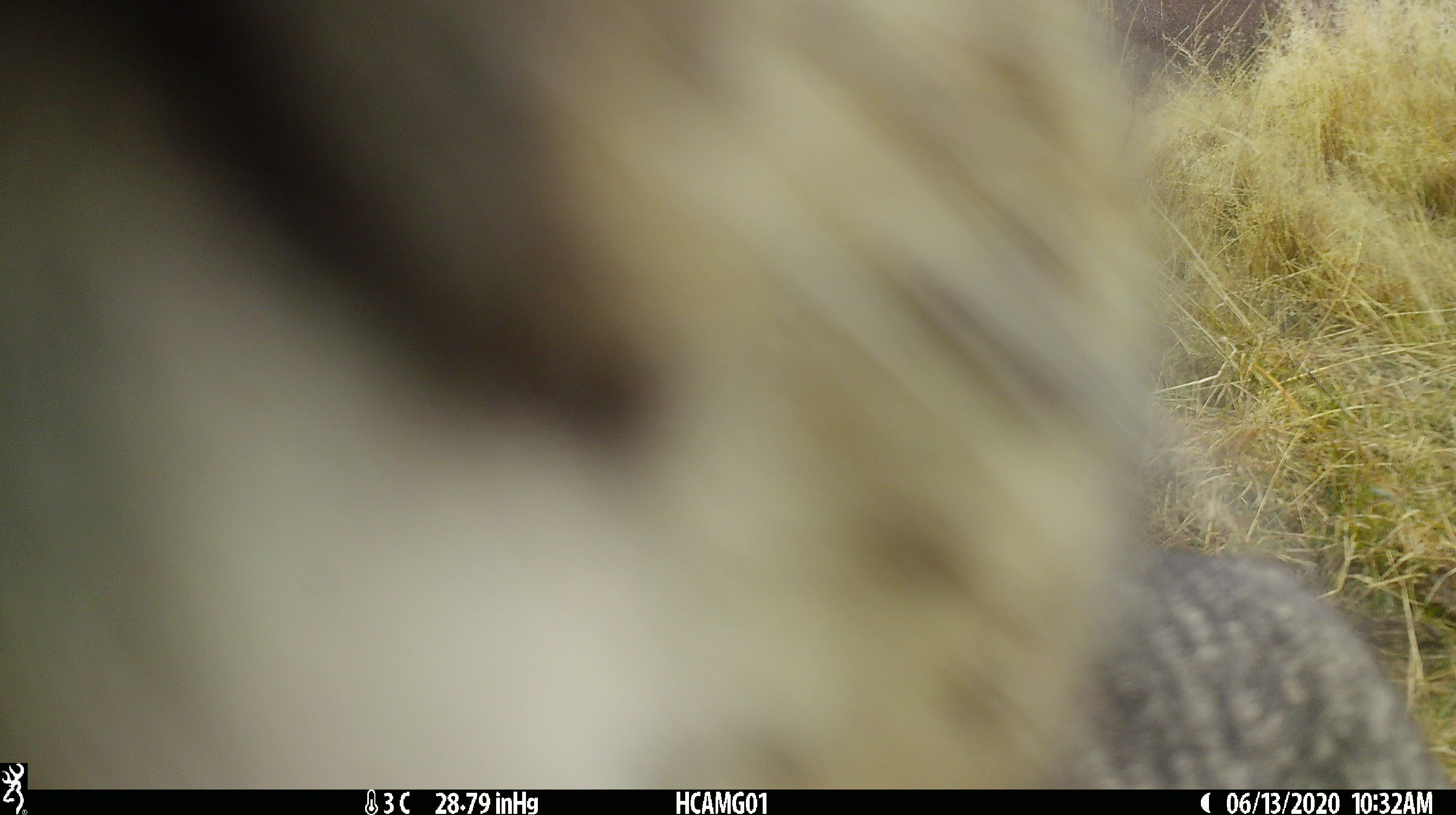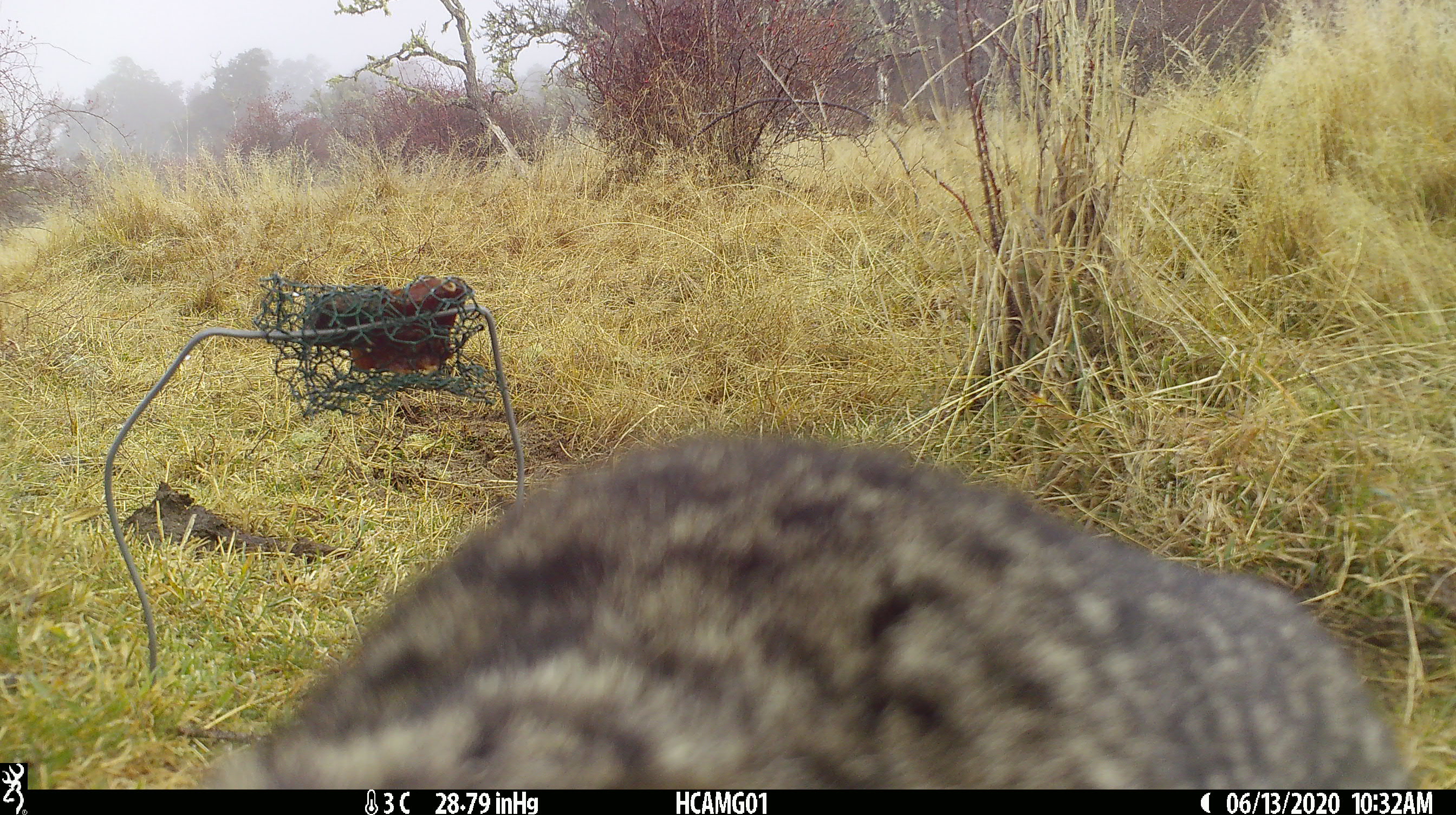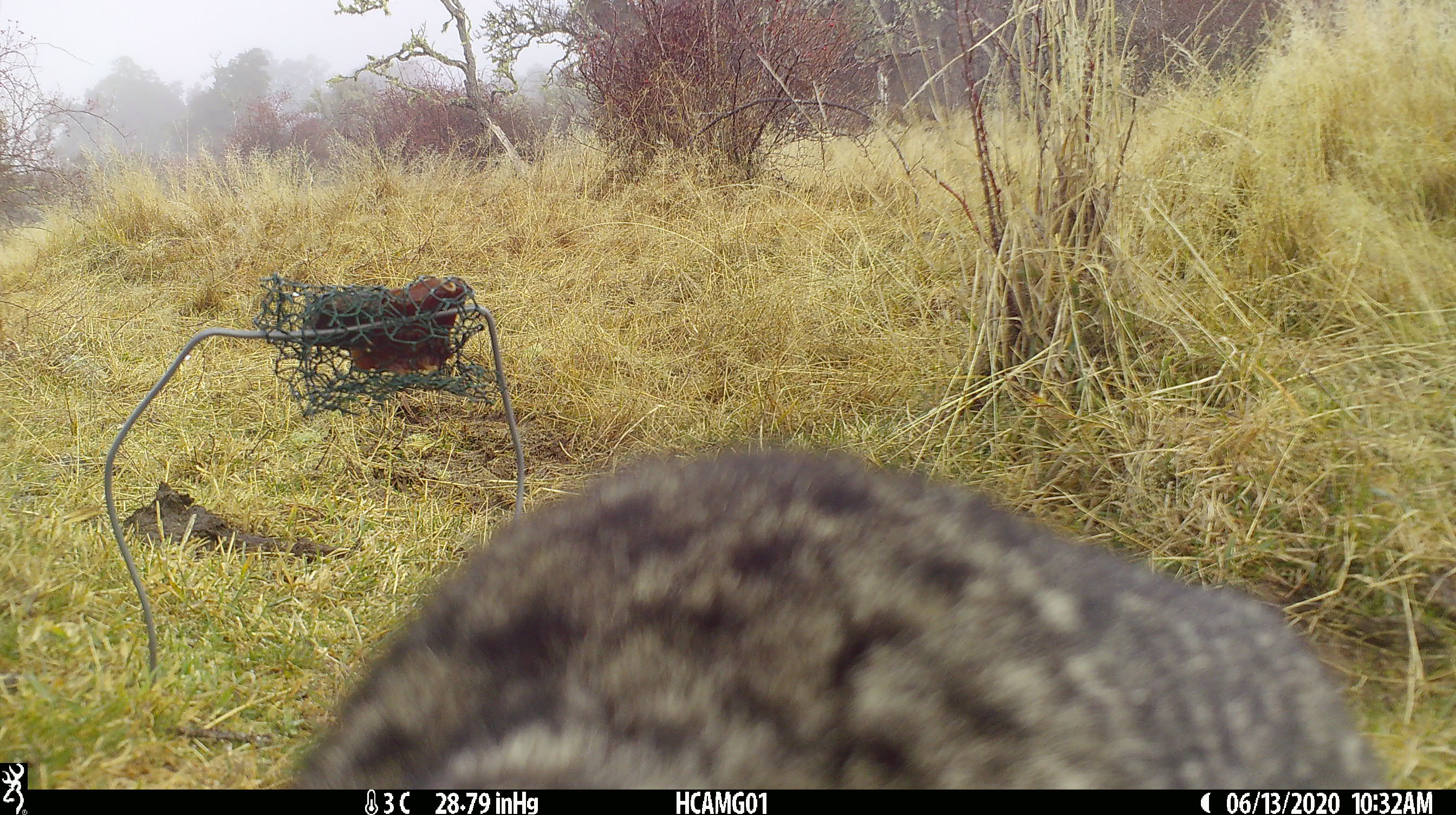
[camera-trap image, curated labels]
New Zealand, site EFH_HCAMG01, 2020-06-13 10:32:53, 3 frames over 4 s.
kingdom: Animalia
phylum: Chordata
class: Mammalia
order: Carnivora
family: Felidae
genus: Felis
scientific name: Felis catus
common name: domestic cat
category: cat